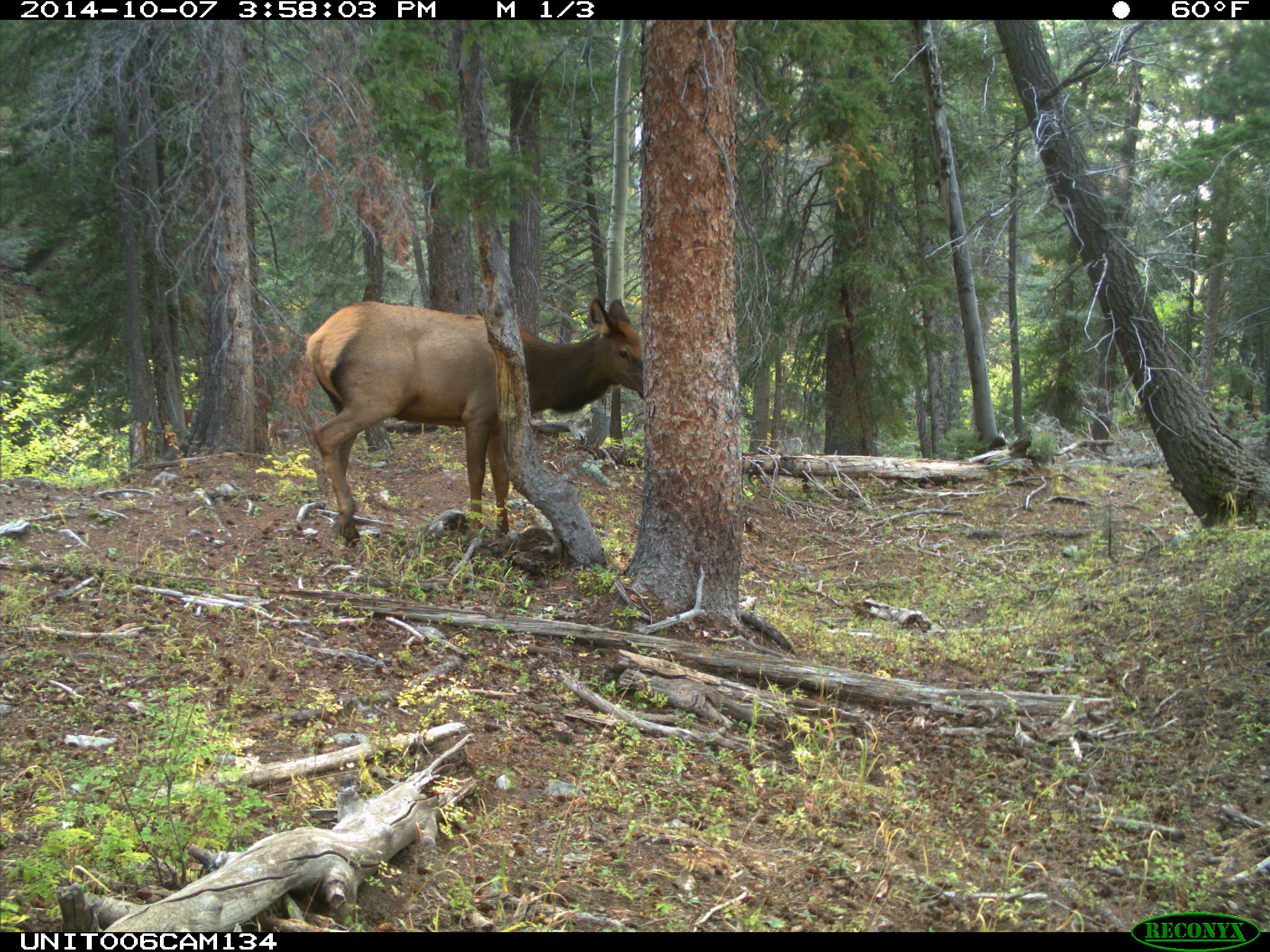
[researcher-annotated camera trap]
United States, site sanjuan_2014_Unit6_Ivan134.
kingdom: Animalia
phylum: Chordata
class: Mammalia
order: Artiodactyla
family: Cervidae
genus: Cervus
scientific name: Cervus elaphus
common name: red deer